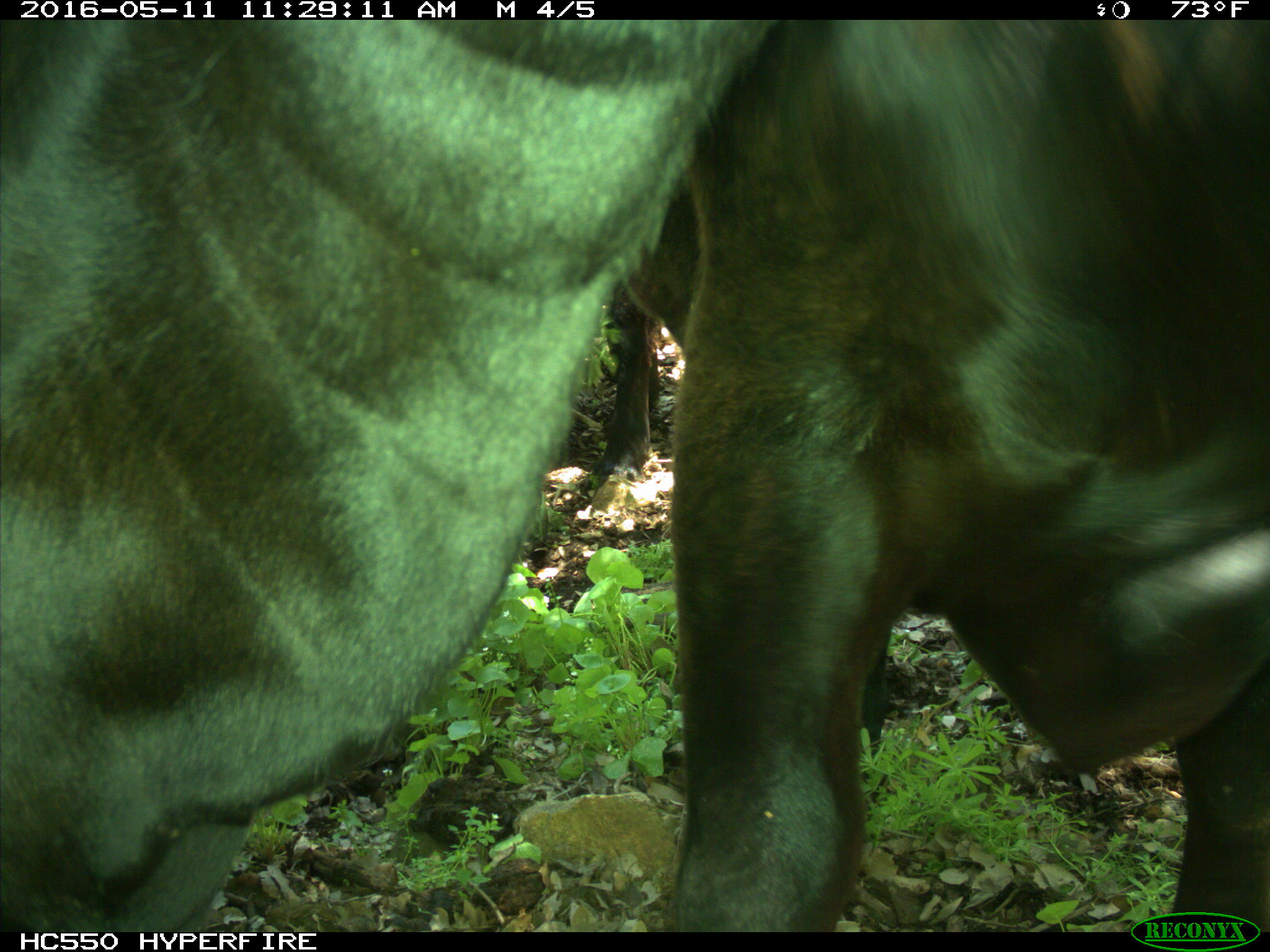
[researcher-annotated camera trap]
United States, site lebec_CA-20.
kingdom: Animalia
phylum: Chordata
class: Mammalia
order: Artiodactyla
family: Bovidae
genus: Bos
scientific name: Bos taurus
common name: domestic cow